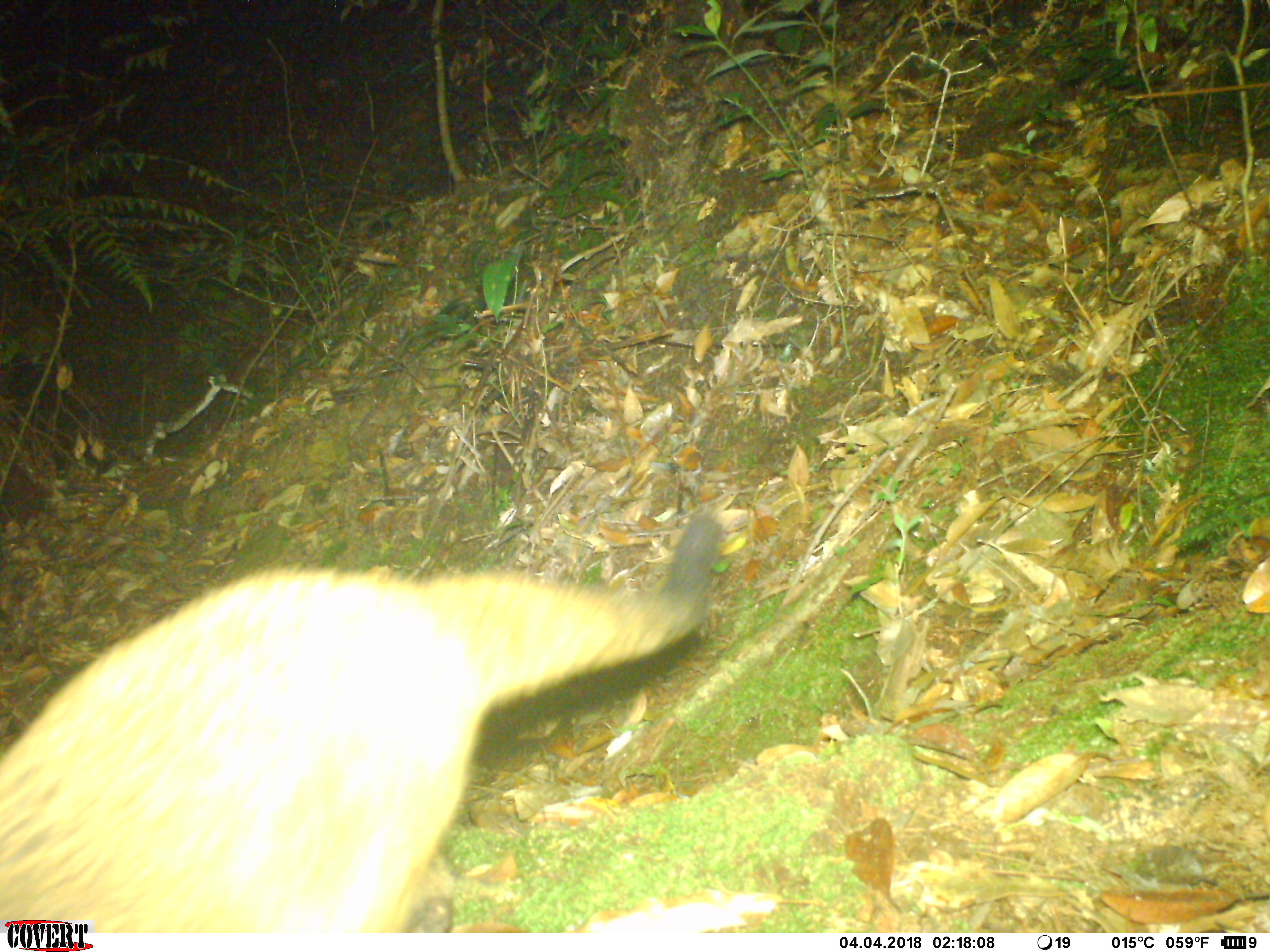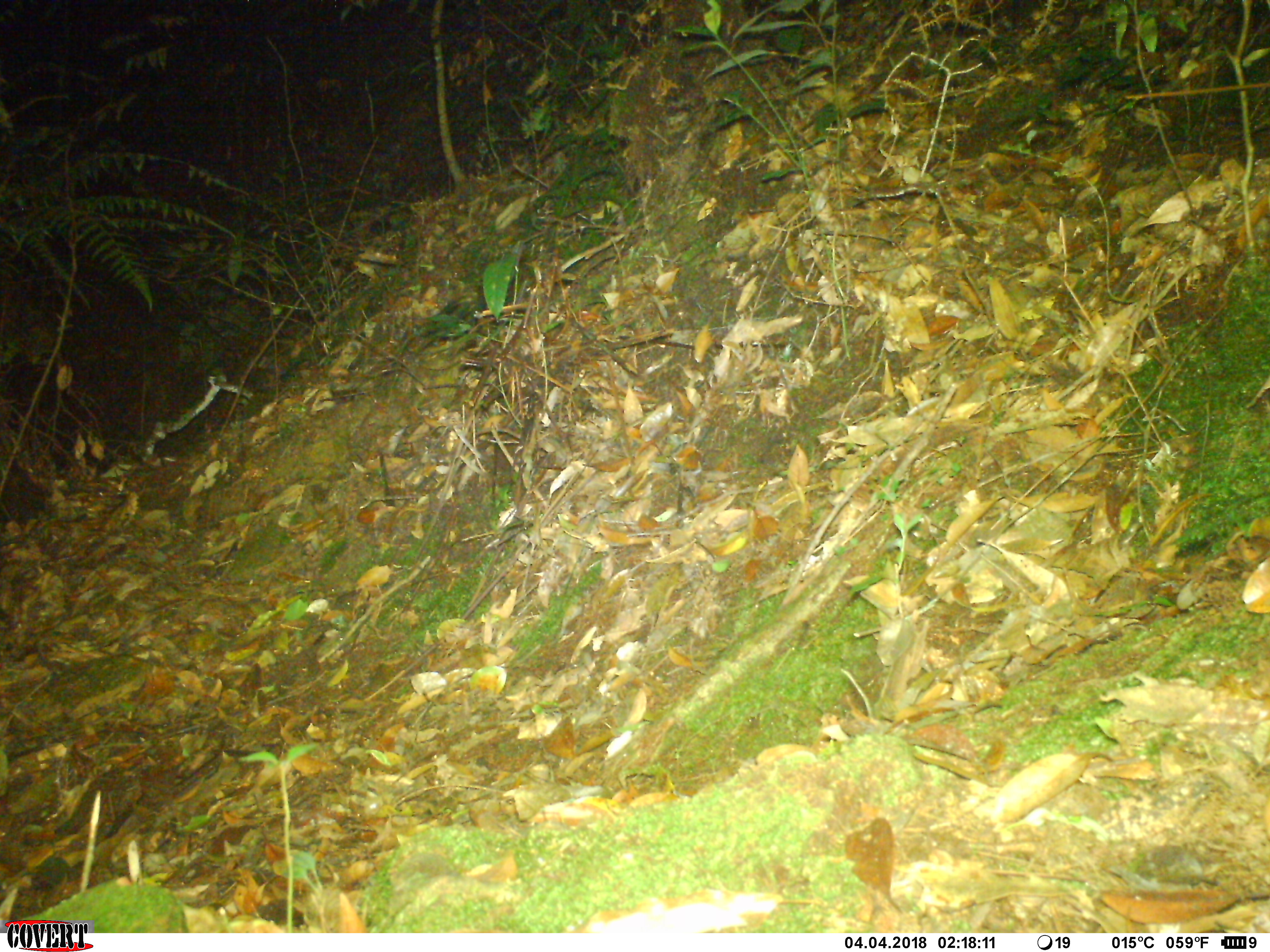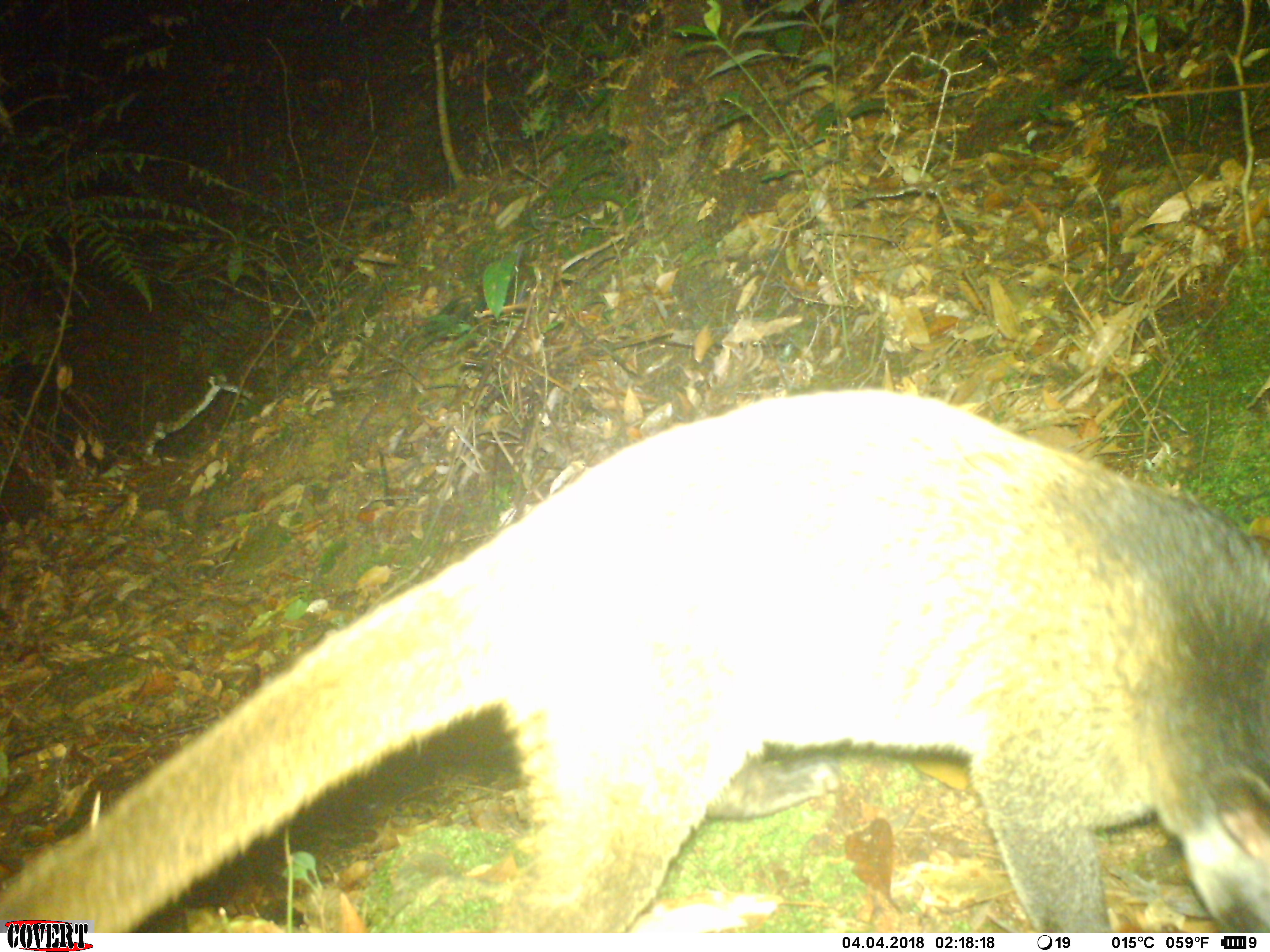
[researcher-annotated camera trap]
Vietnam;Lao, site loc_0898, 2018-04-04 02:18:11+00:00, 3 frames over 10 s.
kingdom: Animalia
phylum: Chordata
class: Mammalia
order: Carnivora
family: Viverridae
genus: Paguma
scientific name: Paguma larvata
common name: masked palm civet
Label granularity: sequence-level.